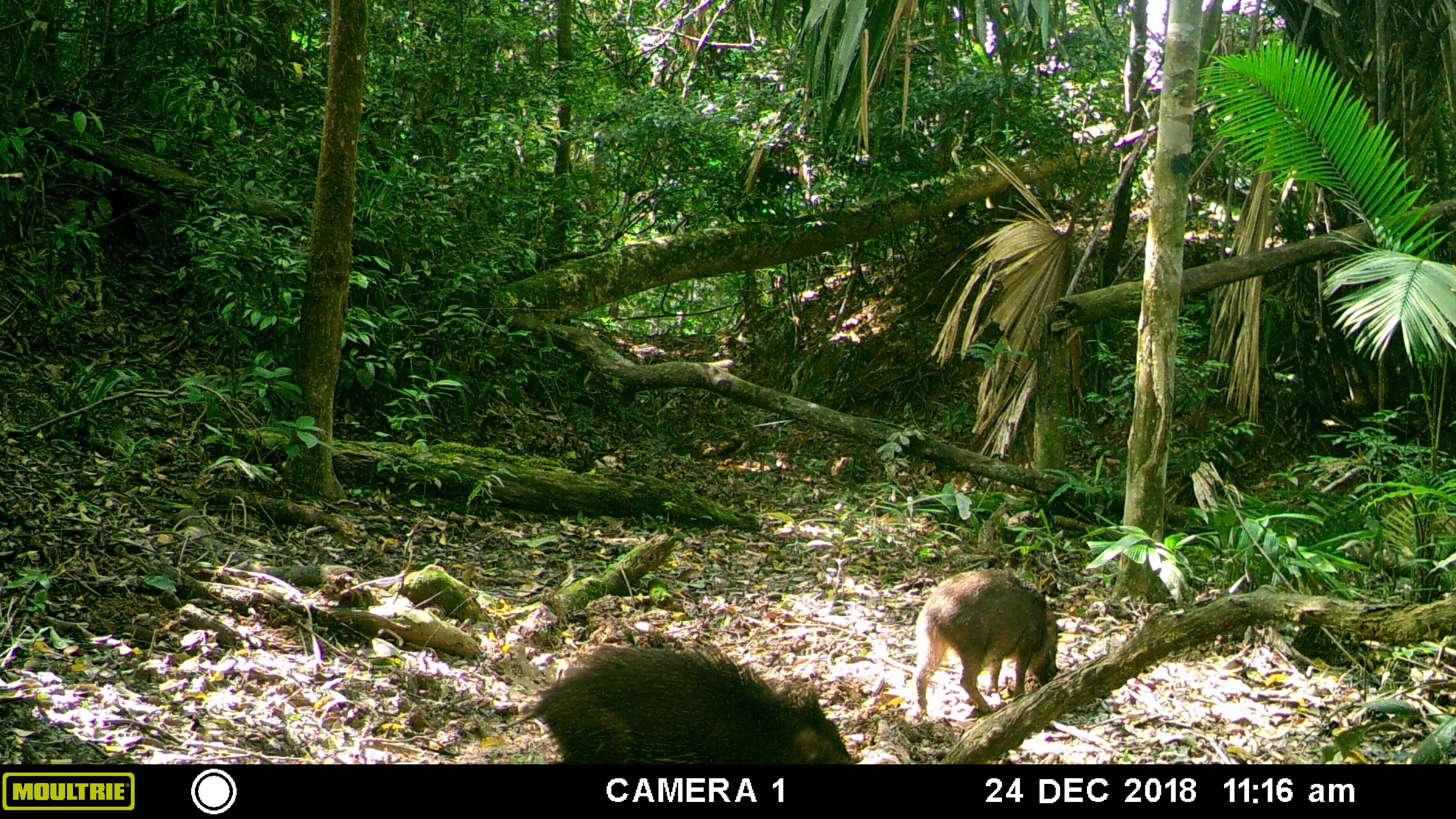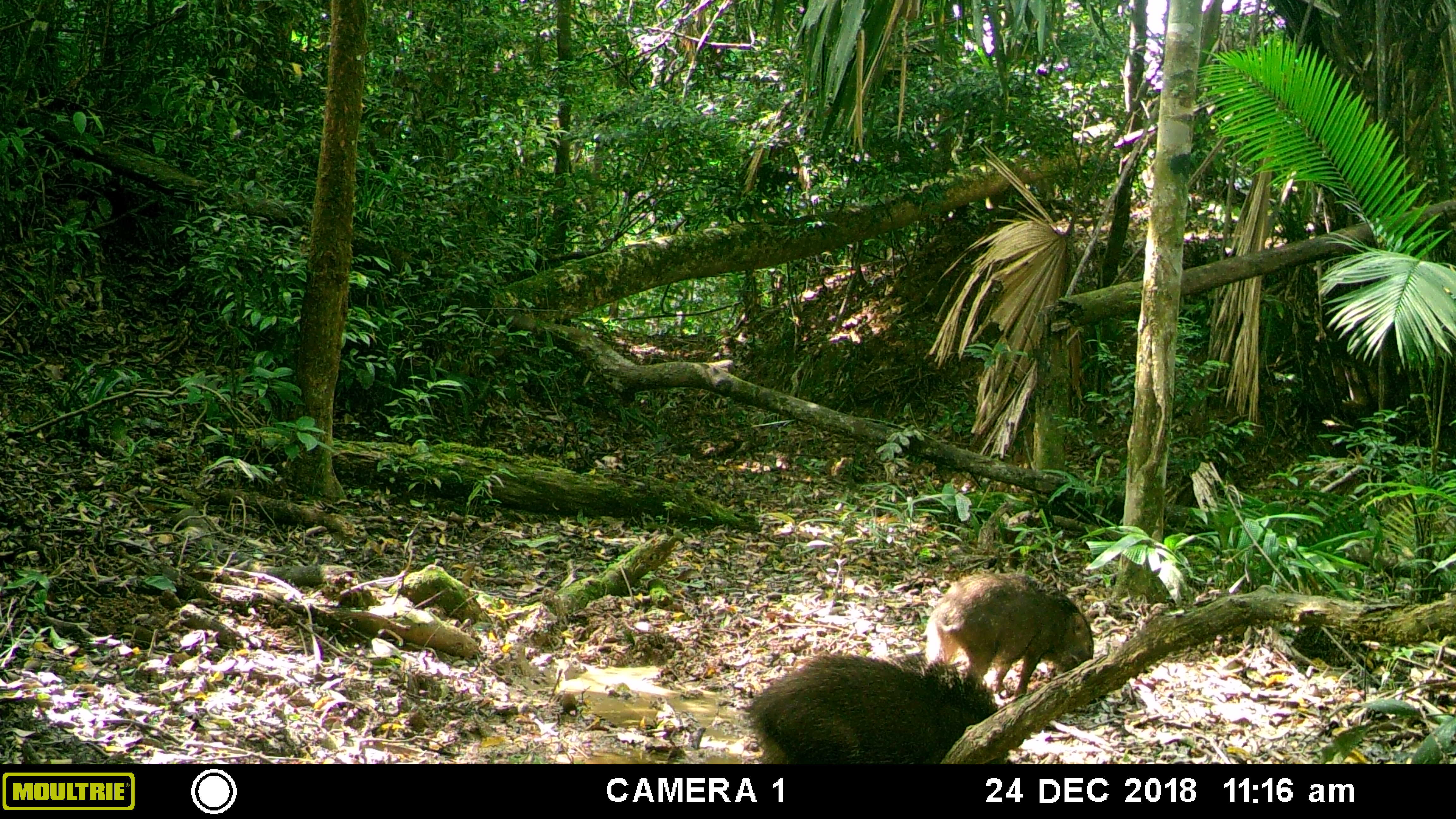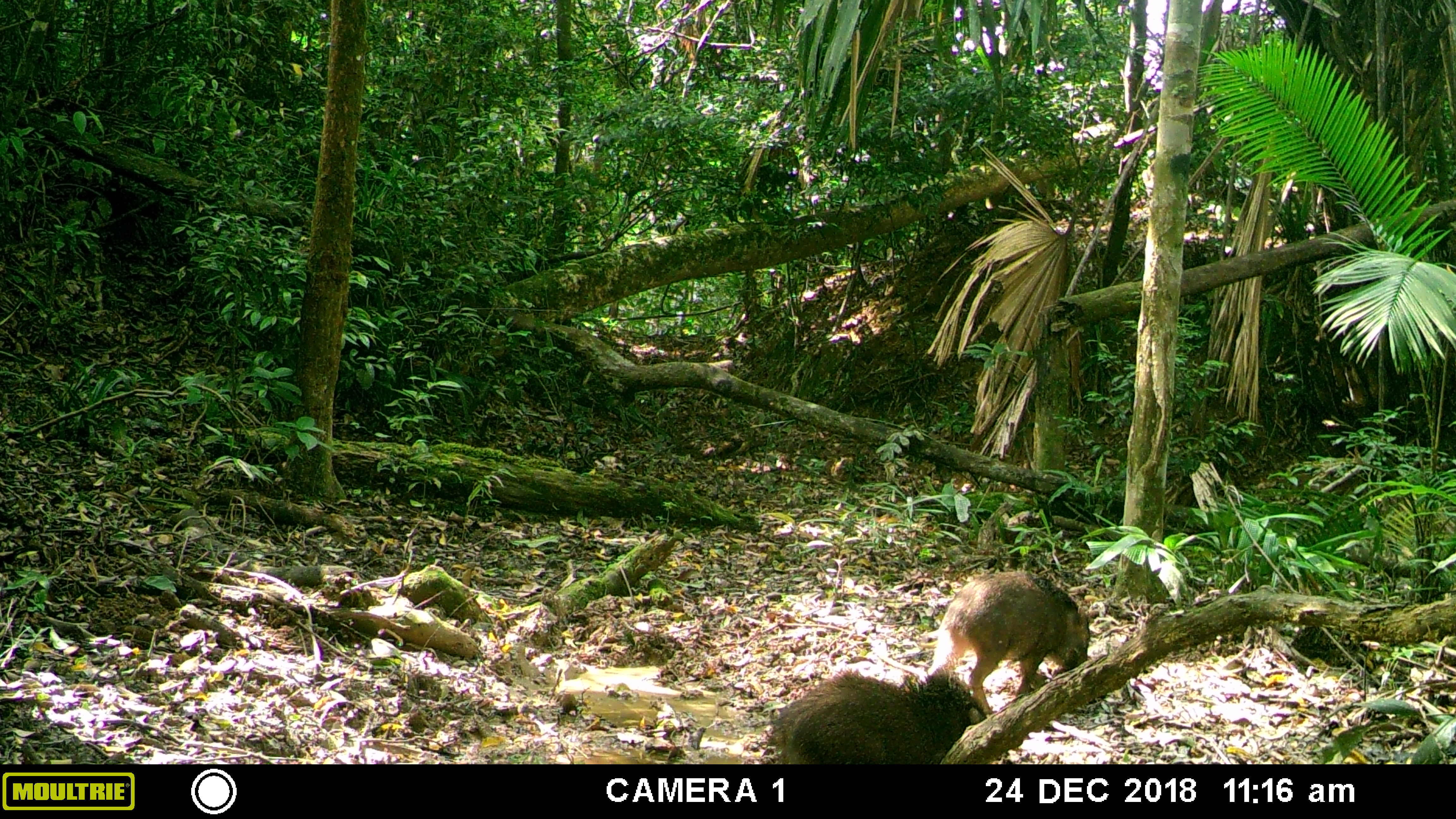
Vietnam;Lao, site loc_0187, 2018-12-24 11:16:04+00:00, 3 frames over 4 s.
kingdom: Animalia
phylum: Chordata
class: Mammalia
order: Artiodactyla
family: Suidae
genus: Sus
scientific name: Sus scrofa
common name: eurasian wild pig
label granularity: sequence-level